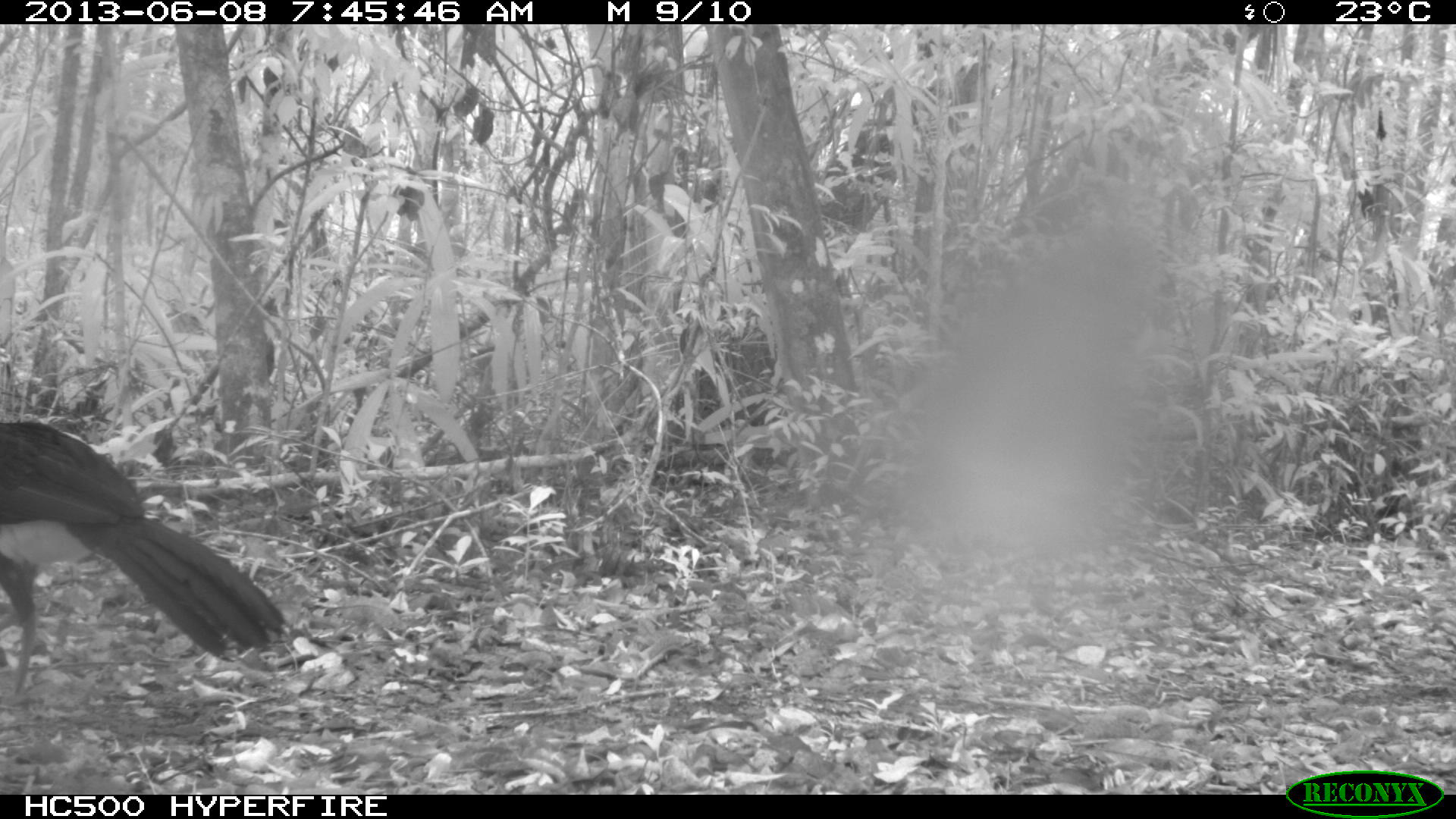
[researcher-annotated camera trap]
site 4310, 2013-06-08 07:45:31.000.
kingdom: Animalia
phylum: Chordata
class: Aves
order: Galliformes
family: Cracidae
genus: Crax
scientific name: Crax rubra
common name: great curassow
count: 1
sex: male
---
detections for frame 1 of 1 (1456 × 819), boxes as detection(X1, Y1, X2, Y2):
crax rubra: detection(1, 417, 286, 696)